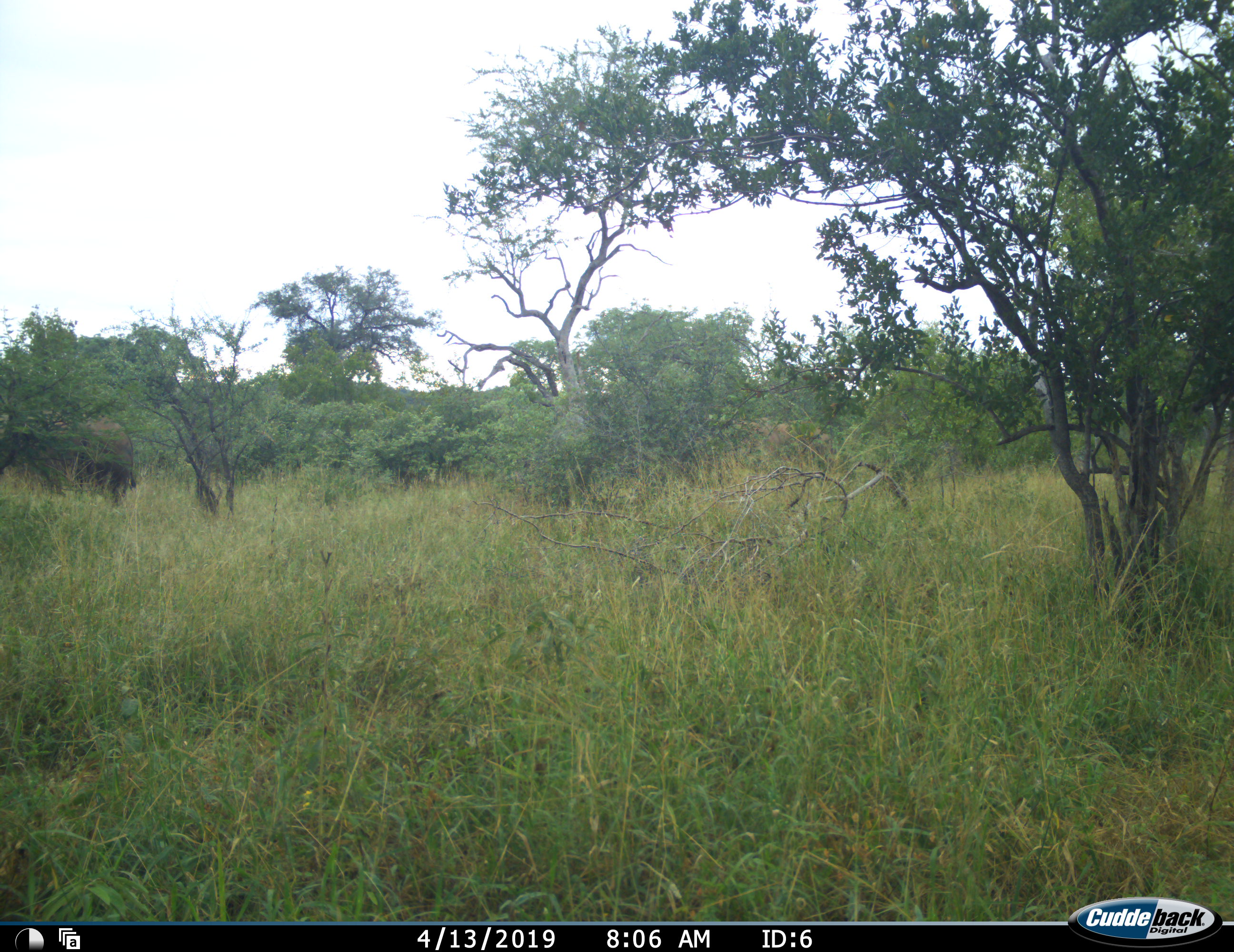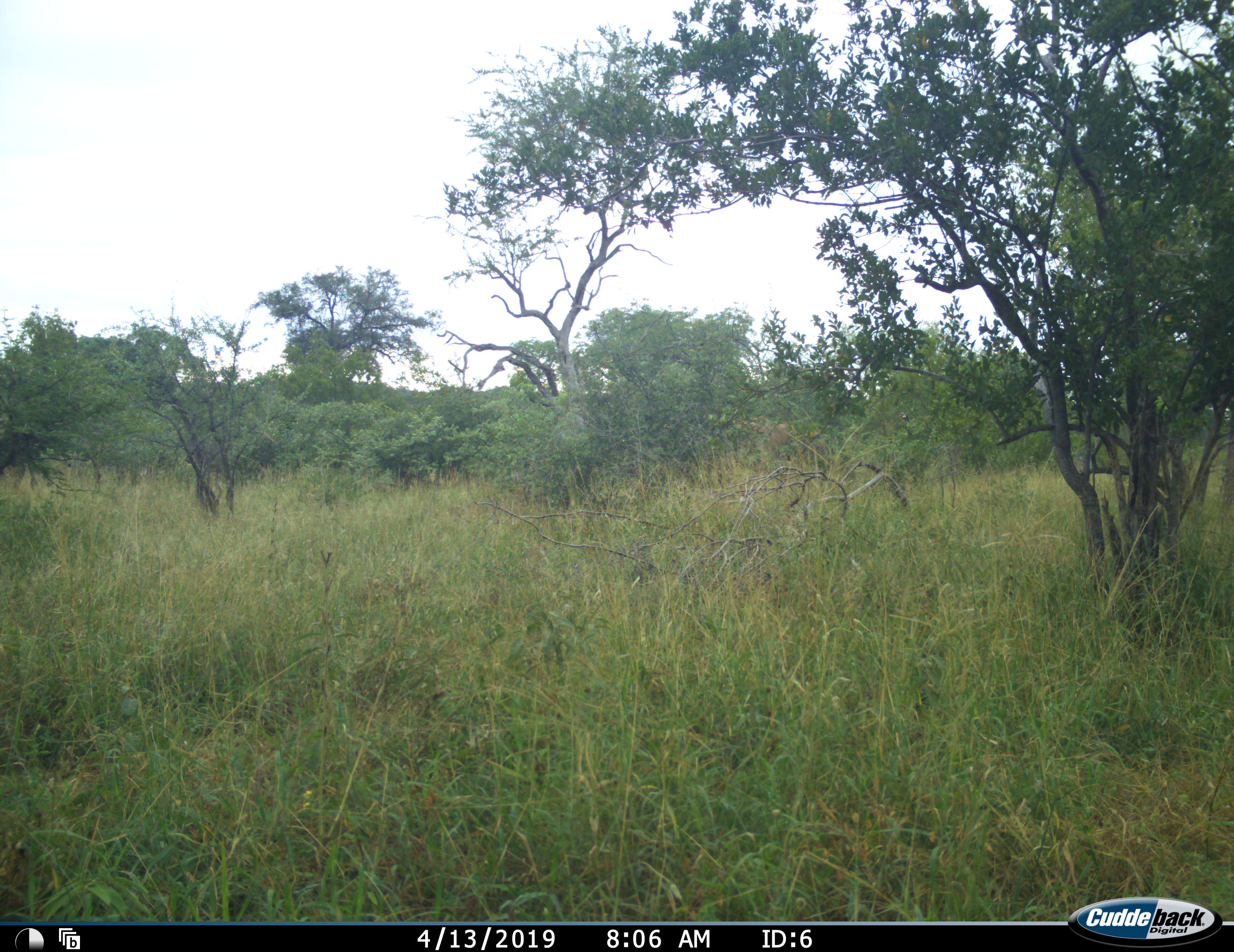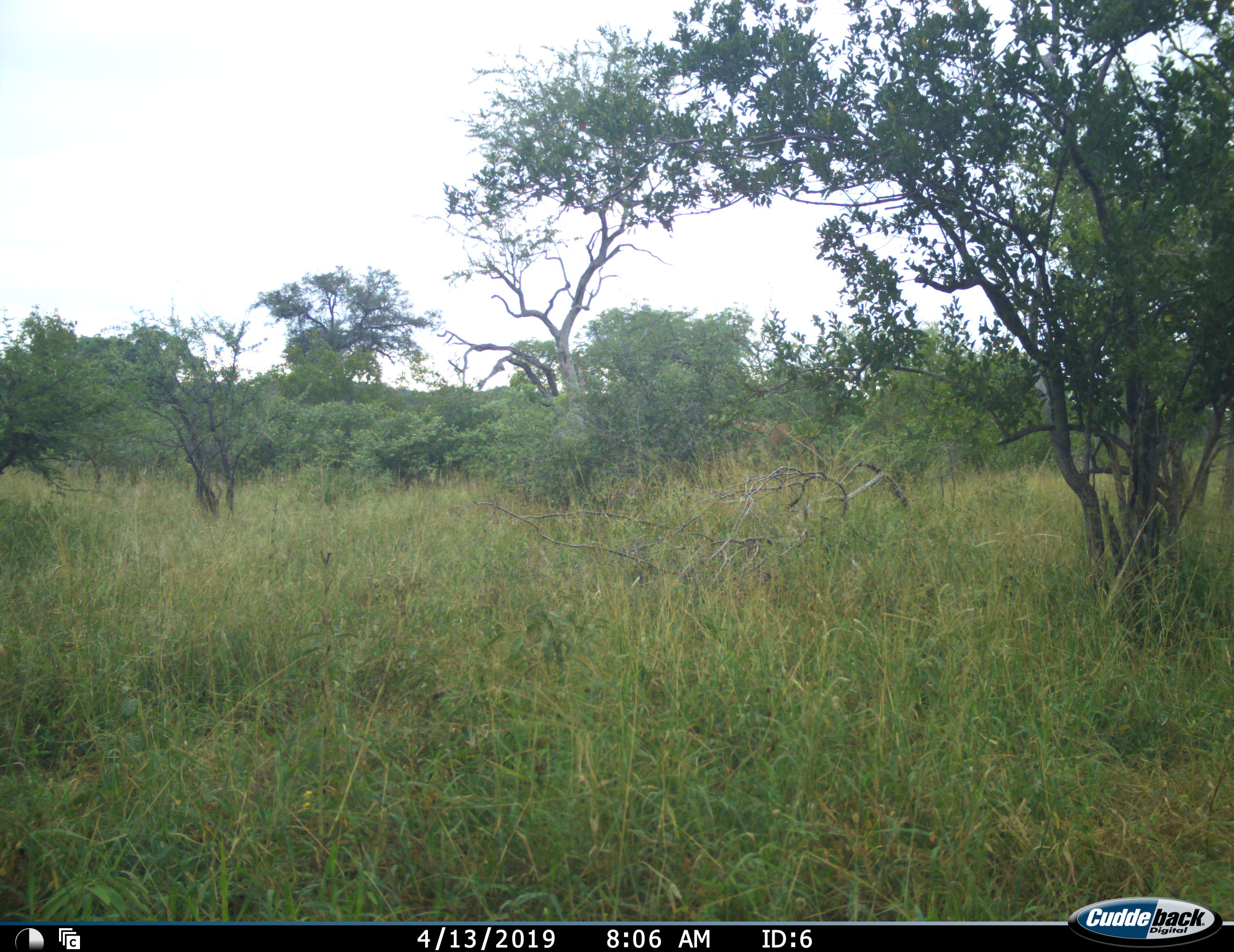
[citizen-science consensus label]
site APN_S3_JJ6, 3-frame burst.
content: unidentified animal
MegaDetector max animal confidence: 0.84